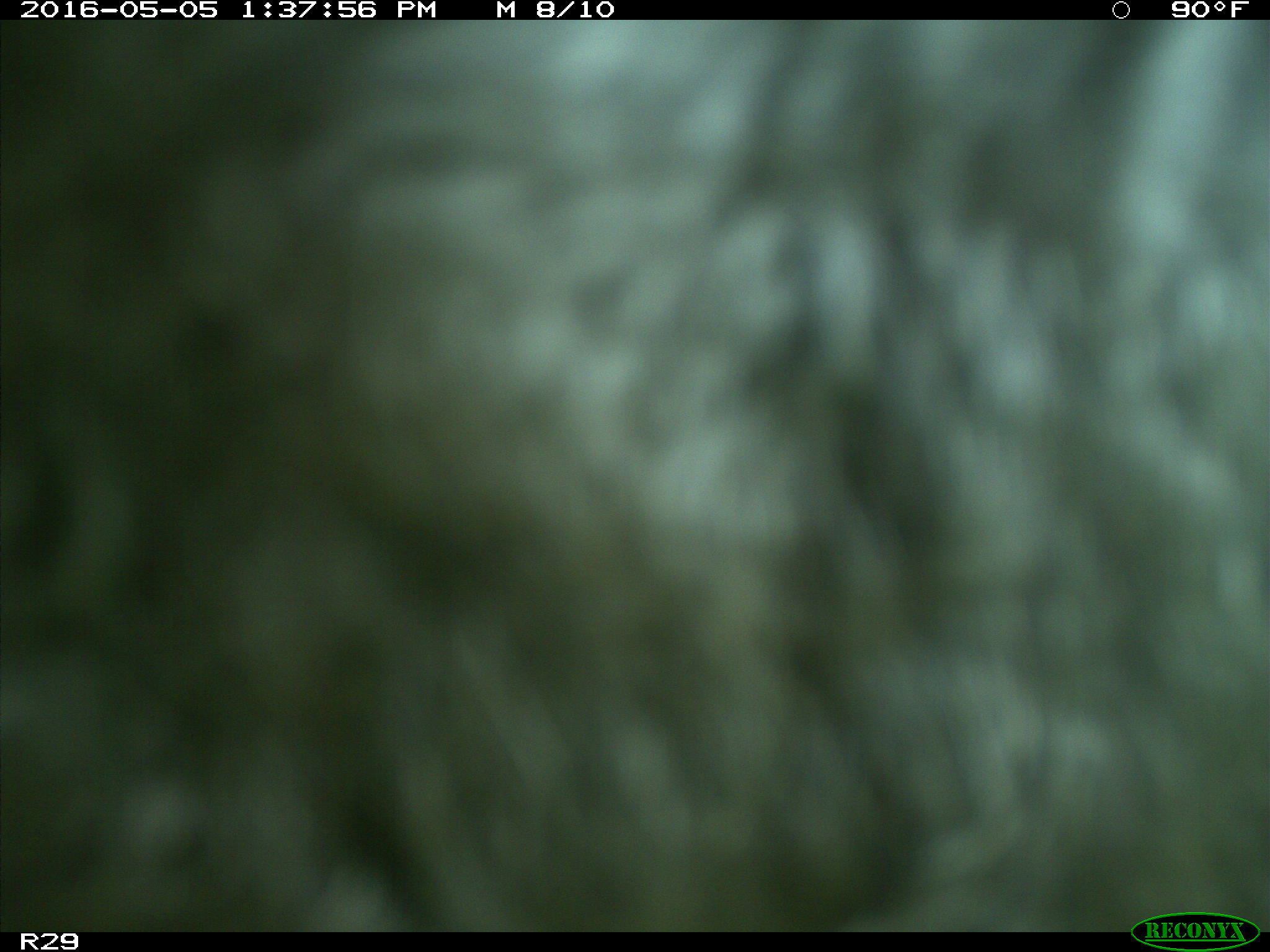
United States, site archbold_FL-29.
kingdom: Animalia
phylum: Chordata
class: Mammalia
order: Artiodactyla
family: Bovidae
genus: Bos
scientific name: Bos taurus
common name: domestic cow